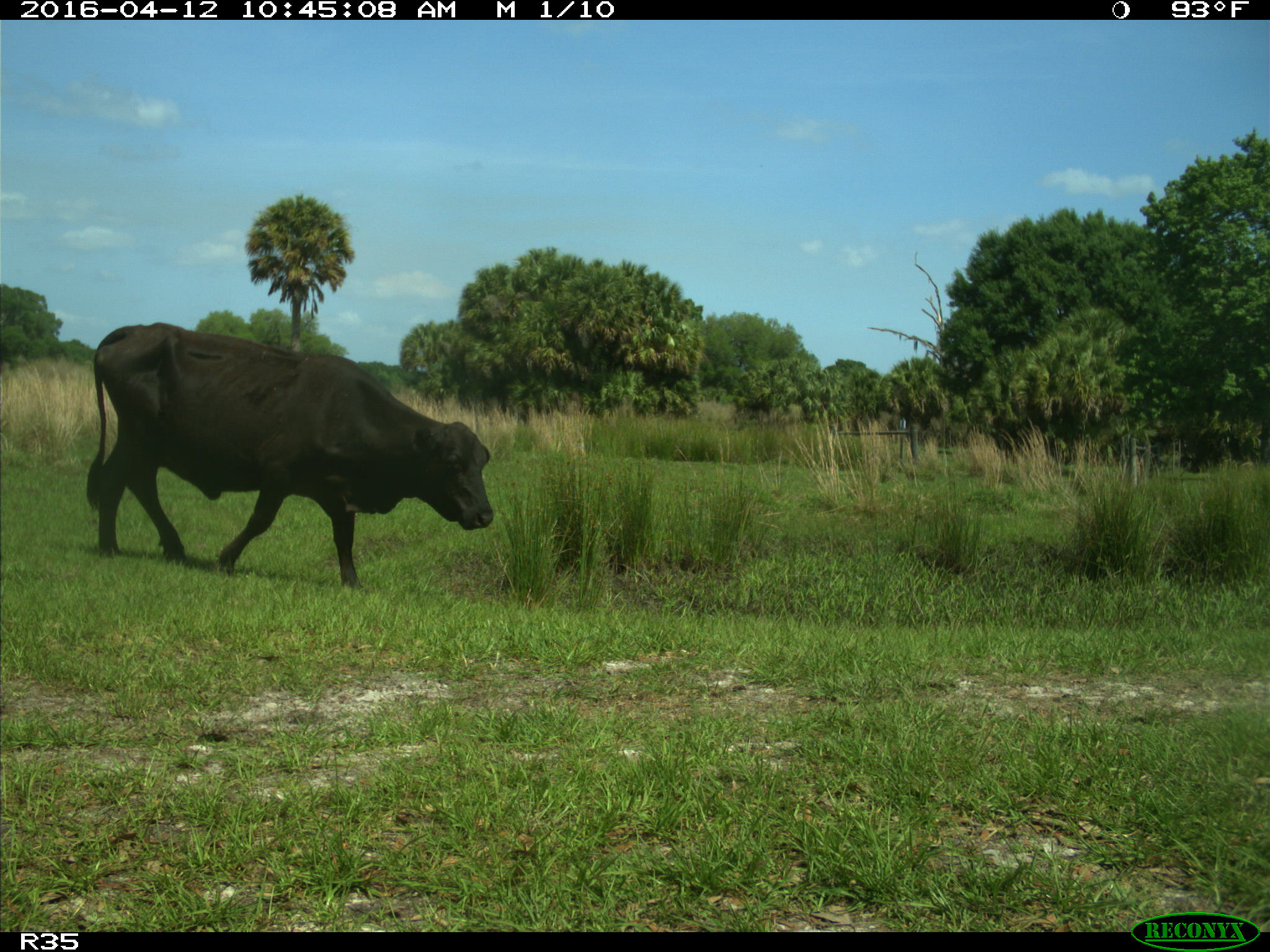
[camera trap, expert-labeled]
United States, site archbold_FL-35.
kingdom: Animalia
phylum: Chordata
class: Mammalia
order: Artiodactyla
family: Bovidae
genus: Bos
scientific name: Bos taurus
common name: domestic cow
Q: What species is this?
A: Bos taurus (domestic cow).